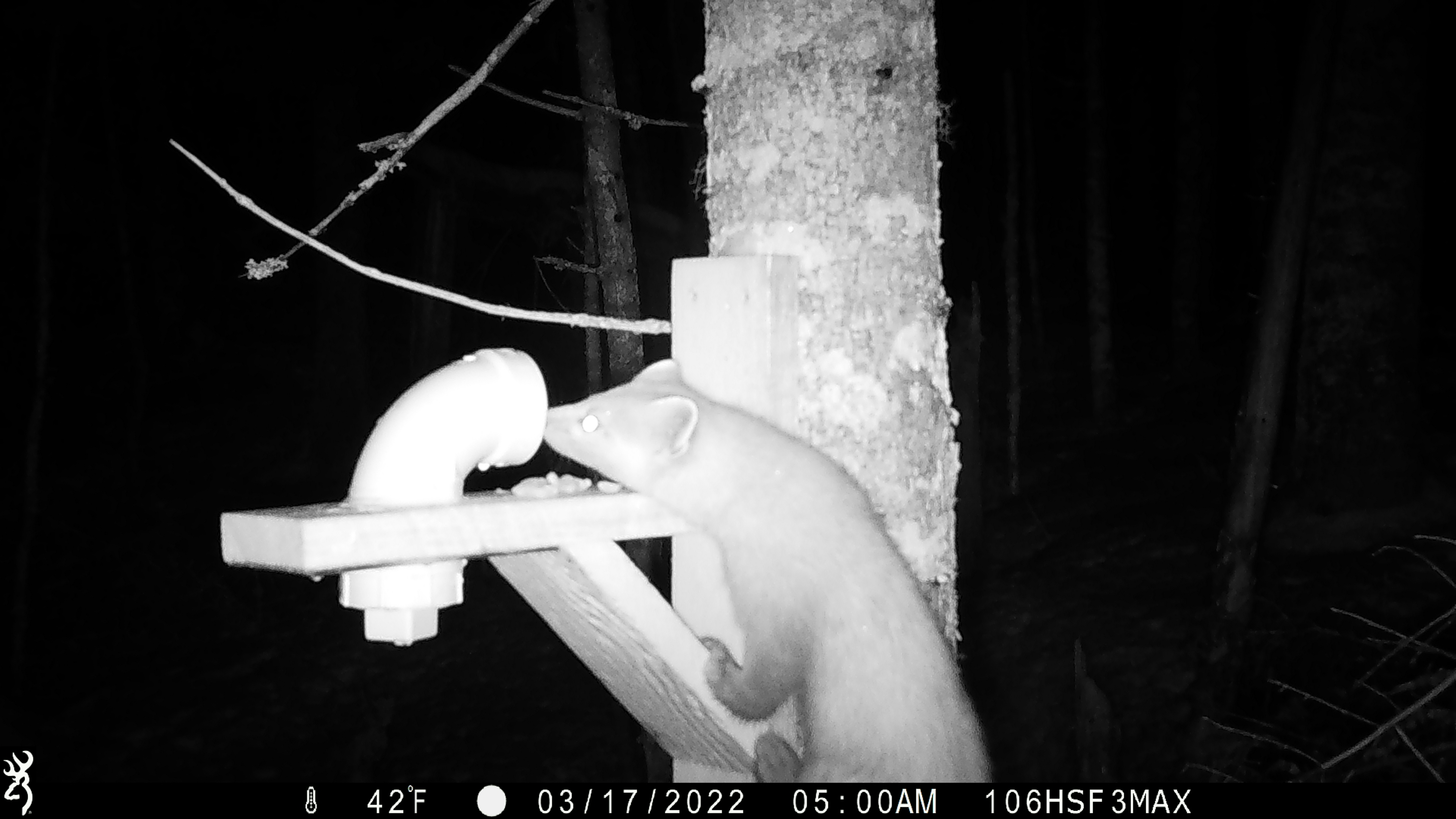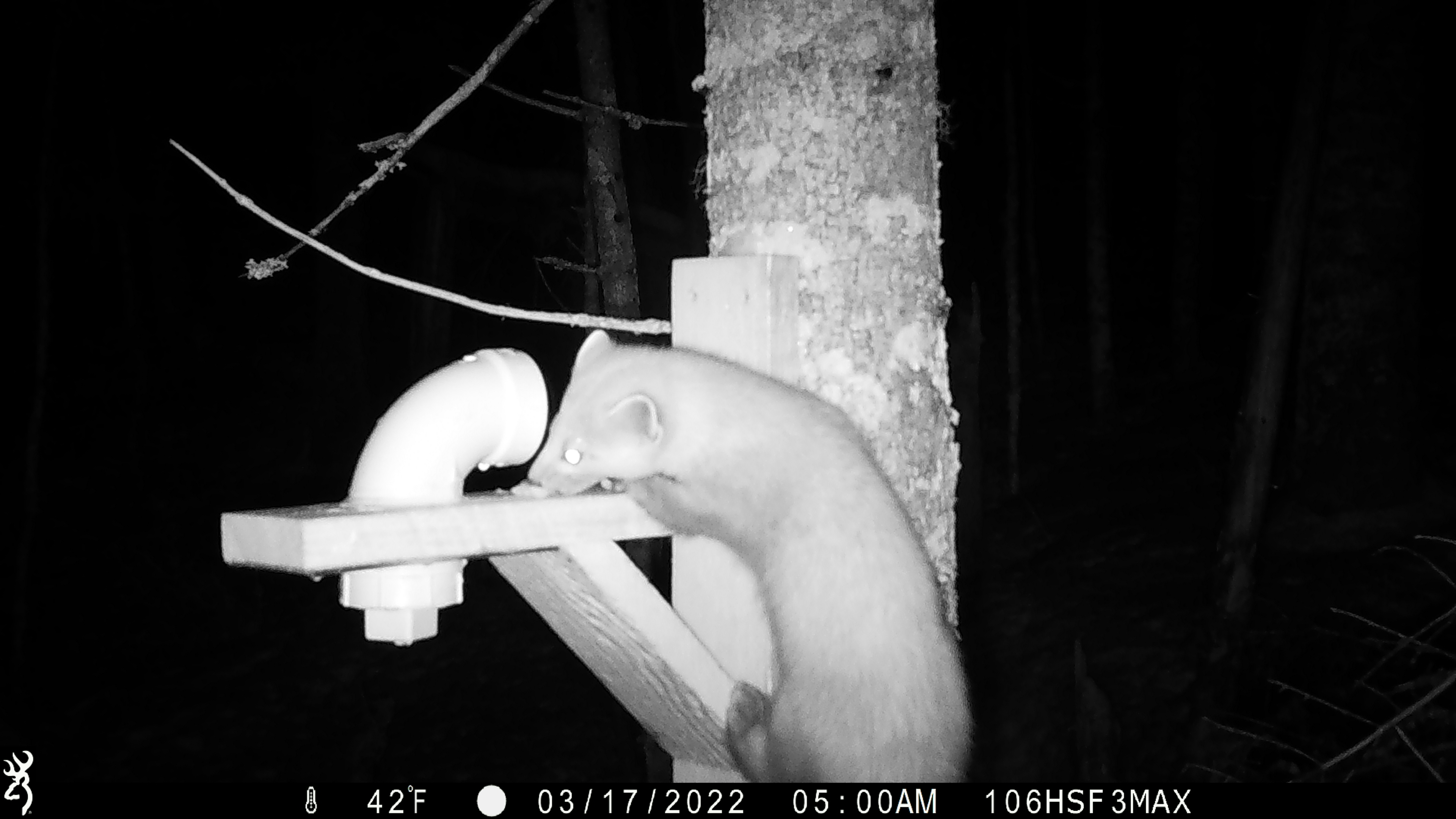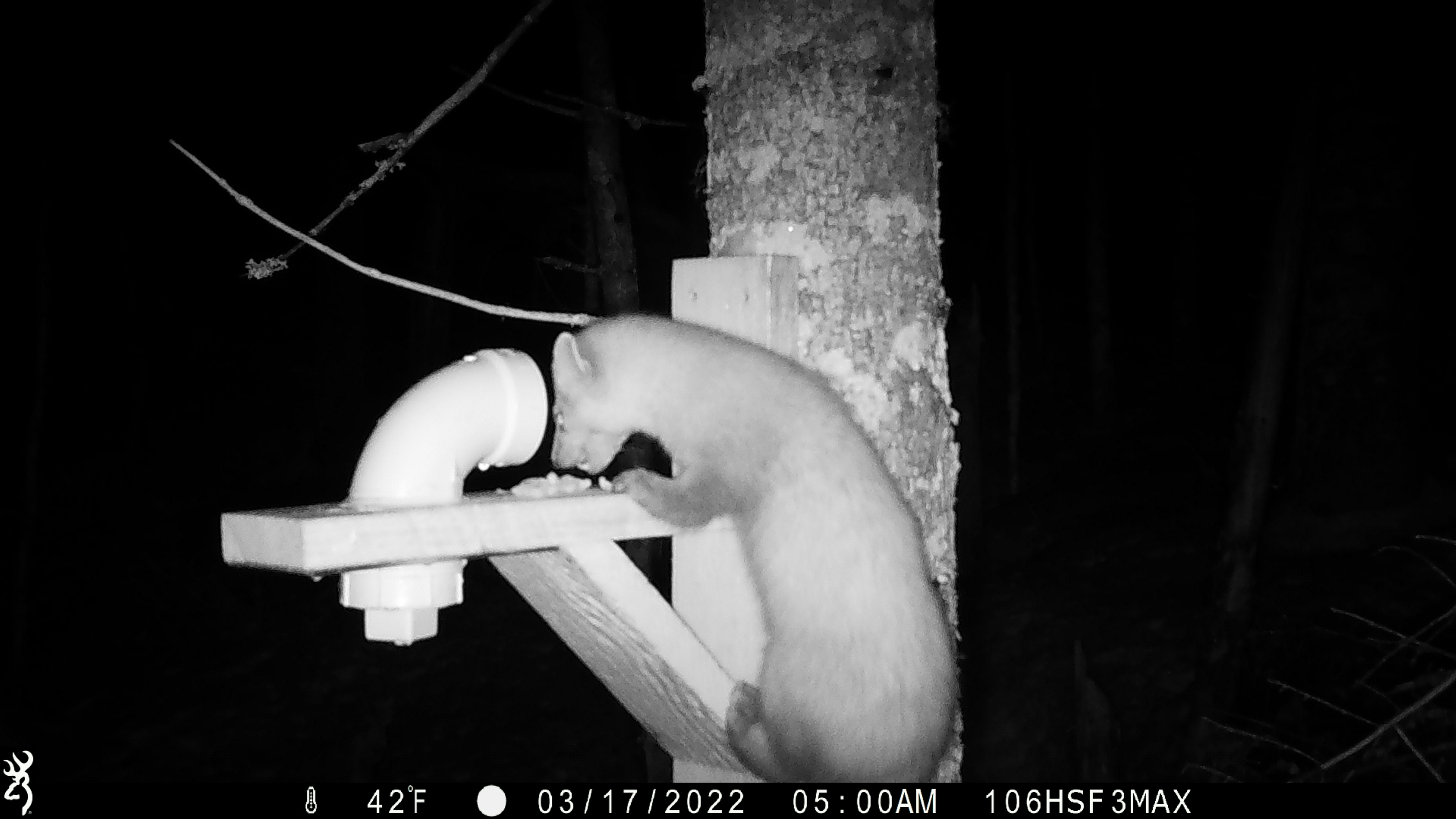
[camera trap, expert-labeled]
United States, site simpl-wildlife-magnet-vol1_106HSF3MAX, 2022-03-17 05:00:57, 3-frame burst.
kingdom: Animalia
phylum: Chordata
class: Mammalia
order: Carnivora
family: Mustelidae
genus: Martes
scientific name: Martes americana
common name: american marten